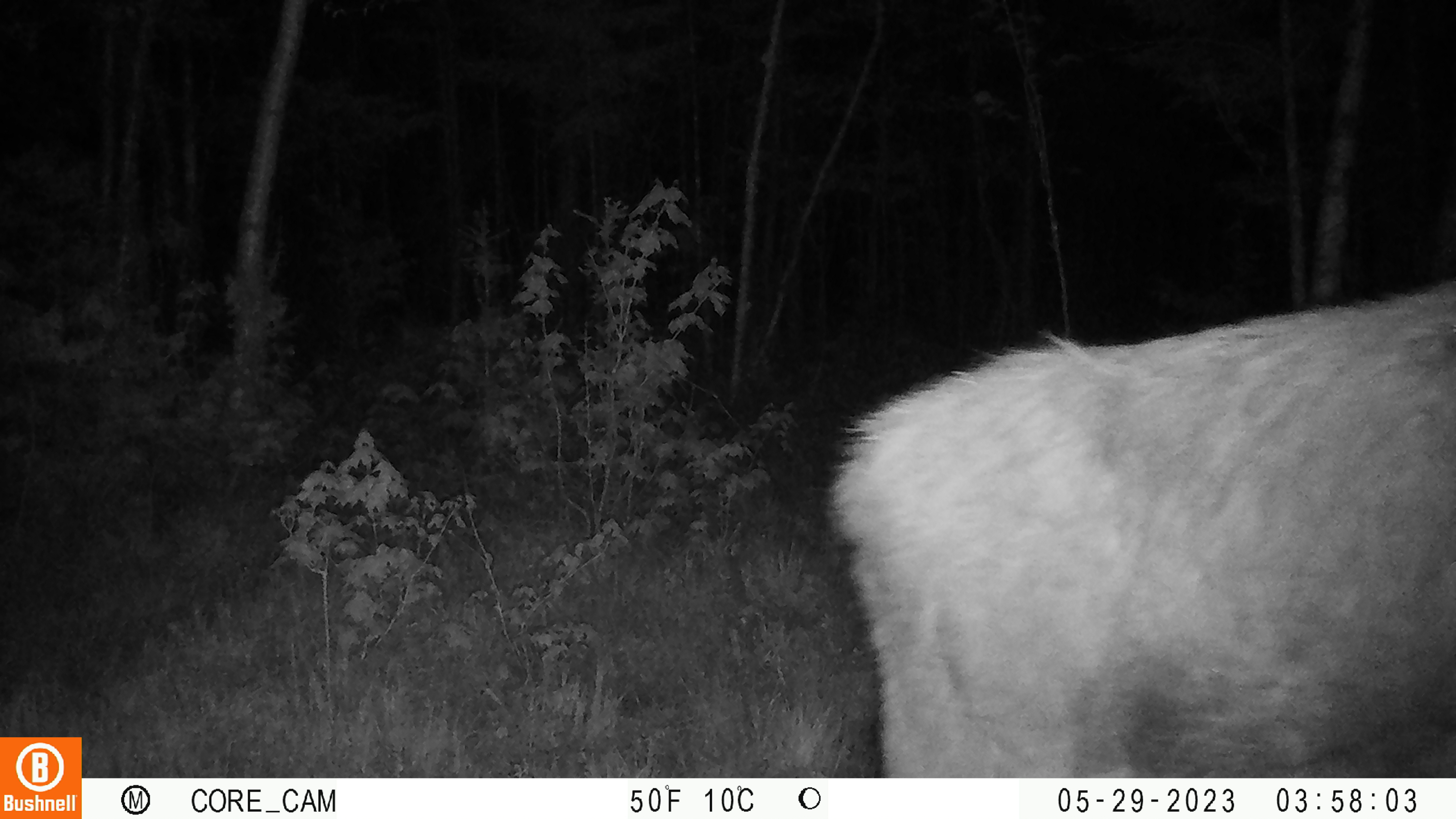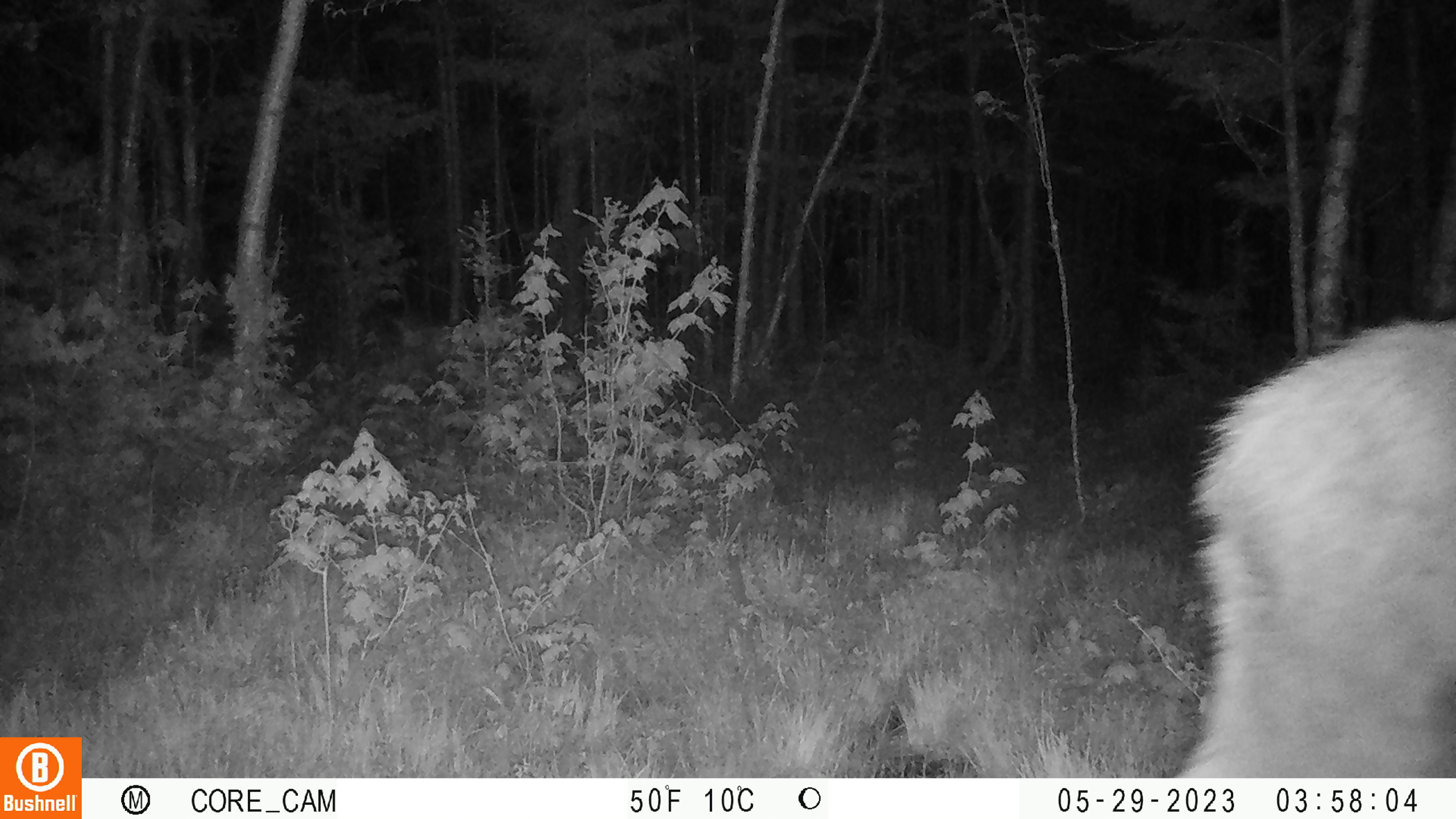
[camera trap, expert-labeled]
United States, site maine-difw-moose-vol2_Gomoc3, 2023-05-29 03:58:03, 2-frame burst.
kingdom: Animalia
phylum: Chordata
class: Mammalia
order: Artiodactyla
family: Cervidae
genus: Alces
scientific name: Alces alces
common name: moose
Moose (Alces alces).